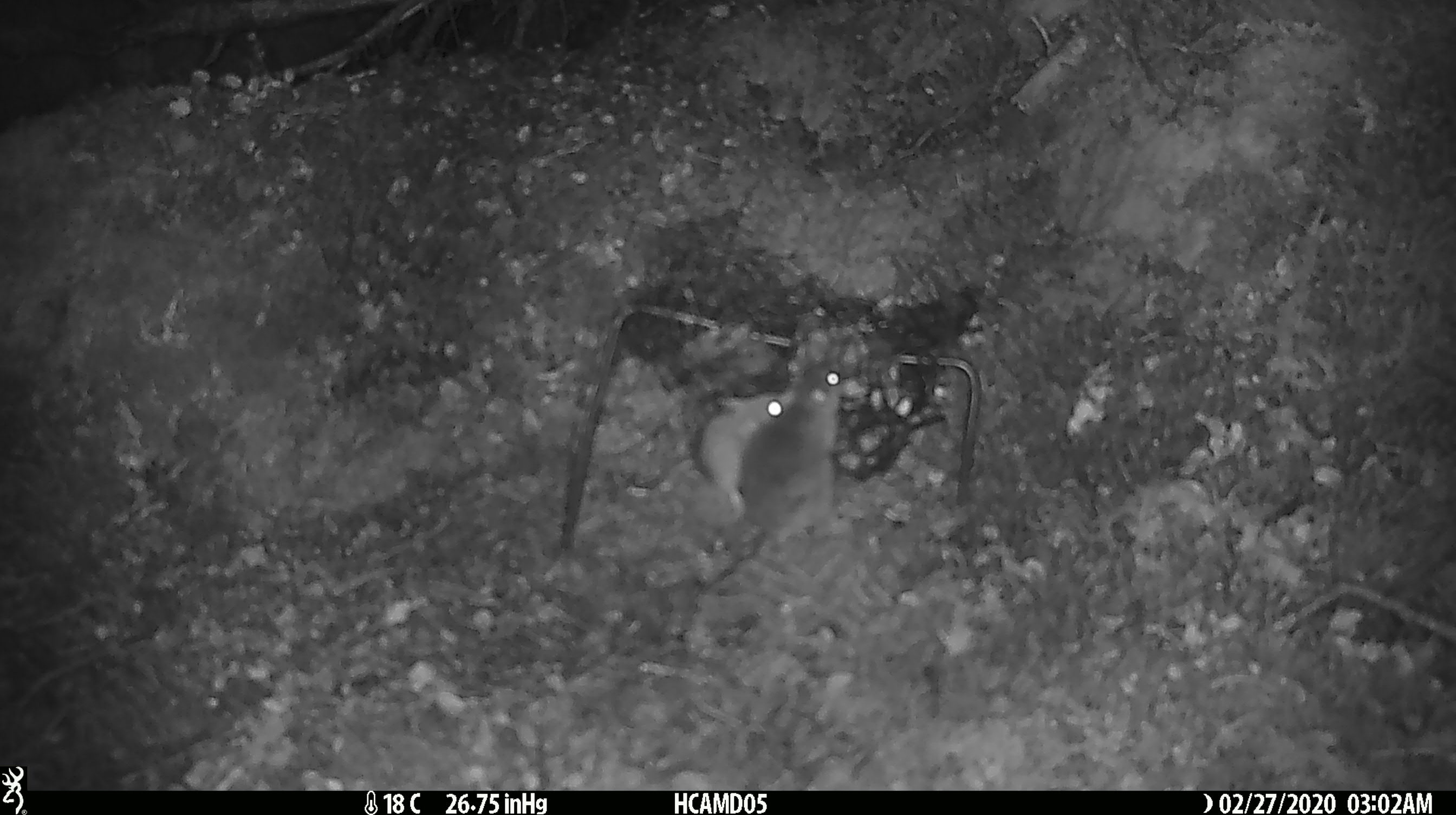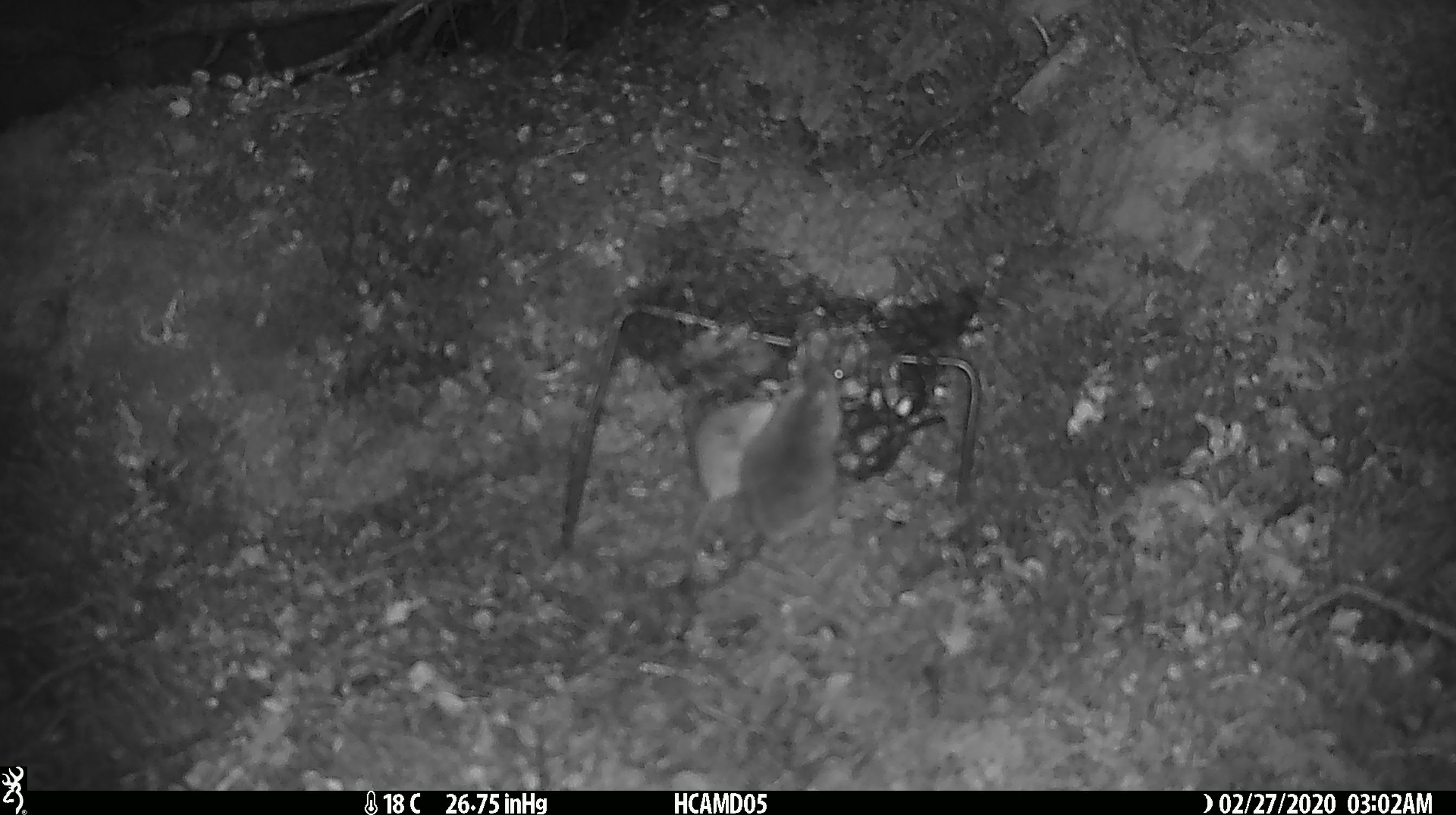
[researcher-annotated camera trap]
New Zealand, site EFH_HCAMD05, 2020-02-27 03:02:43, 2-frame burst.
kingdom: Animalia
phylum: Chordata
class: Mammalia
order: Rodentia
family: Muridae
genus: Mus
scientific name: Mus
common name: mouse